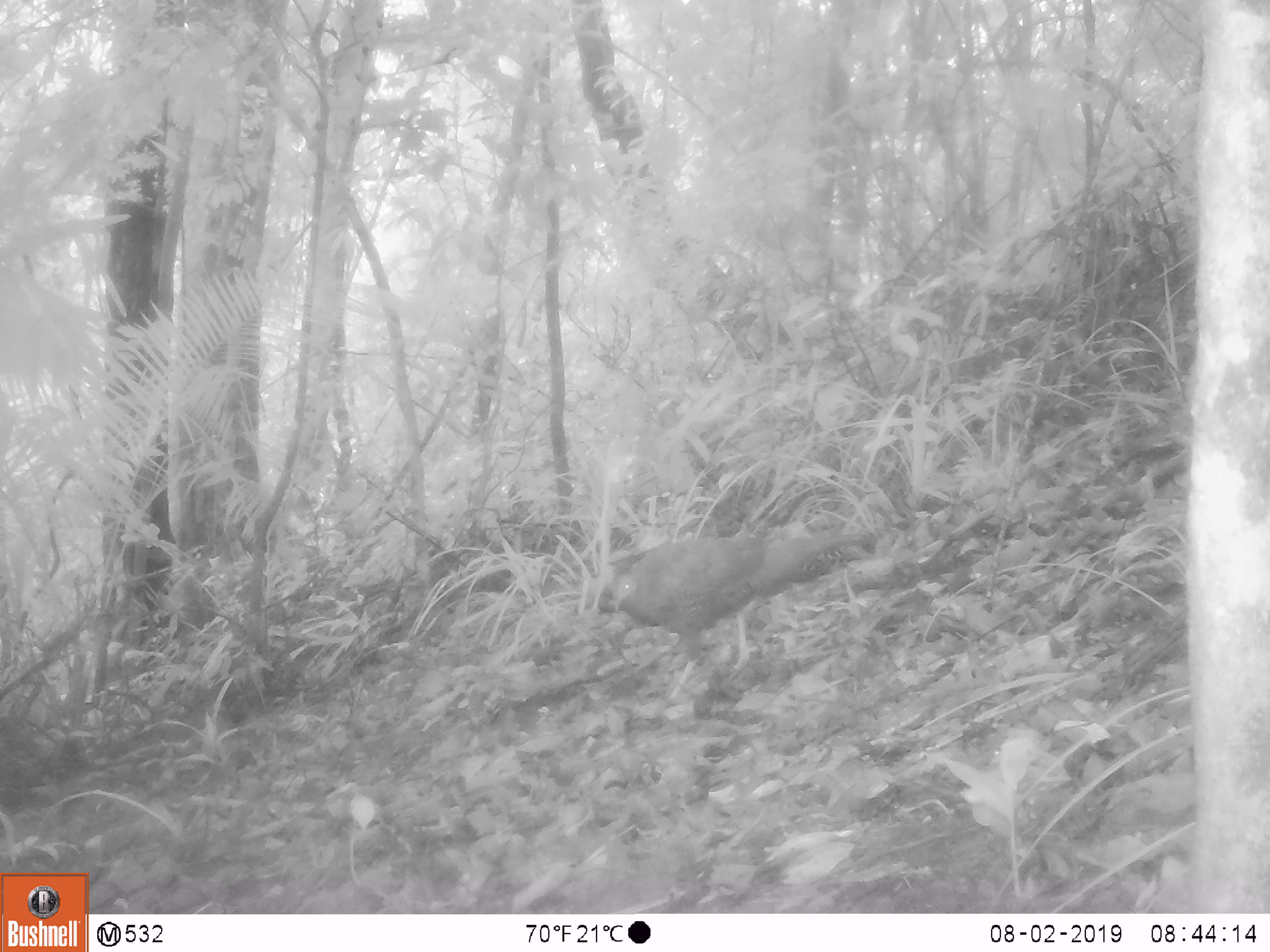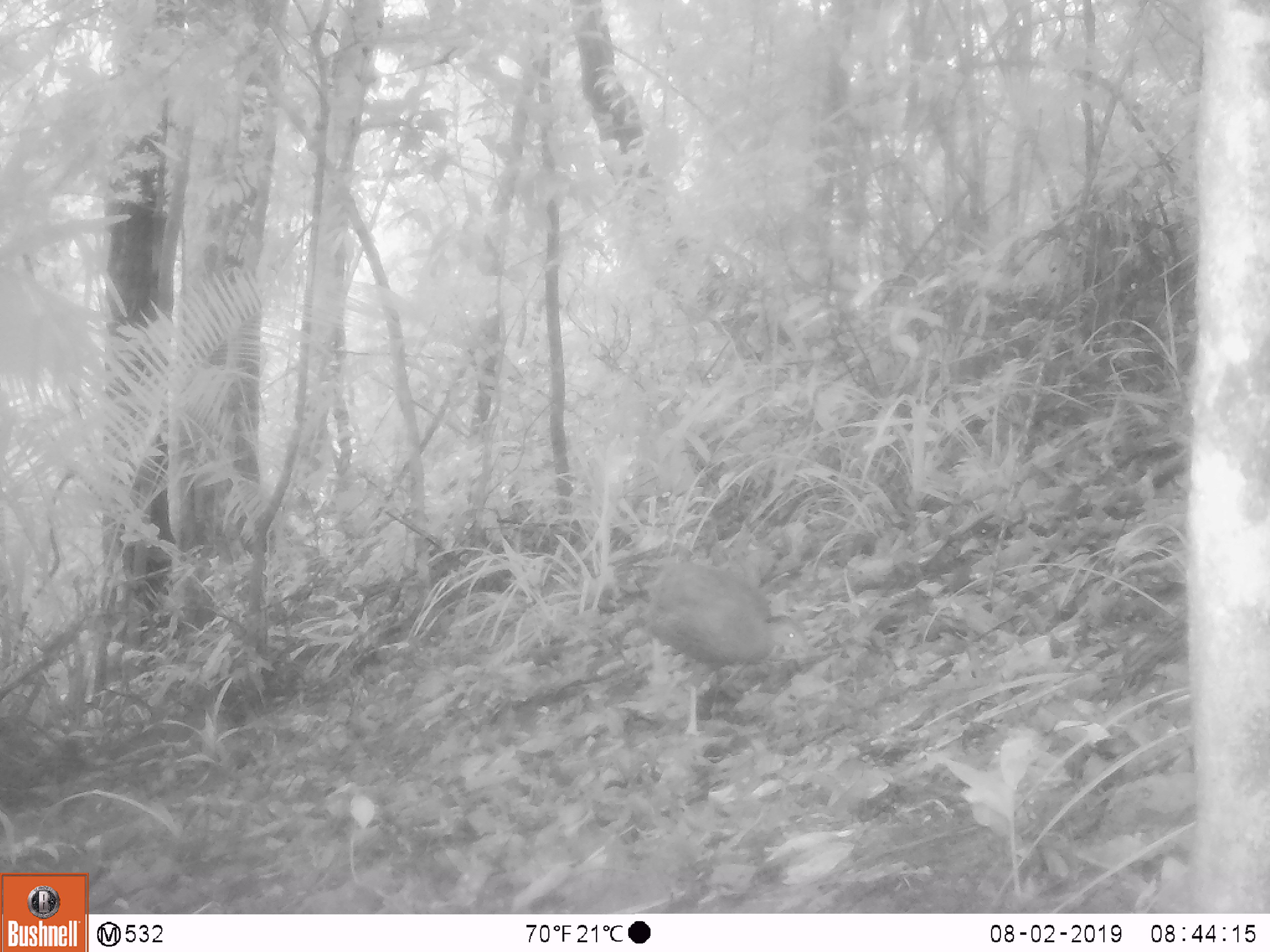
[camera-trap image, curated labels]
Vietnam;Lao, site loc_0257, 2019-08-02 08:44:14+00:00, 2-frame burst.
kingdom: Animalia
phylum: Chordata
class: Aves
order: Galliformes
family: Phasianidae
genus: Lophura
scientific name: Lophura nycthemera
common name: silver pheasant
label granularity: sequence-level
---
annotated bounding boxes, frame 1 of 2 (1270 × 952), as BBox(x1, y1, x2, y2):
silver pheasant: BBox(590, 522, 879, 708)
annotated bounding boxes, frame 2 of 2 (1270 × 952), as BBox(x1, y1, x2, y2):
silver pheasant: BBox(634, 559, 810, 736)